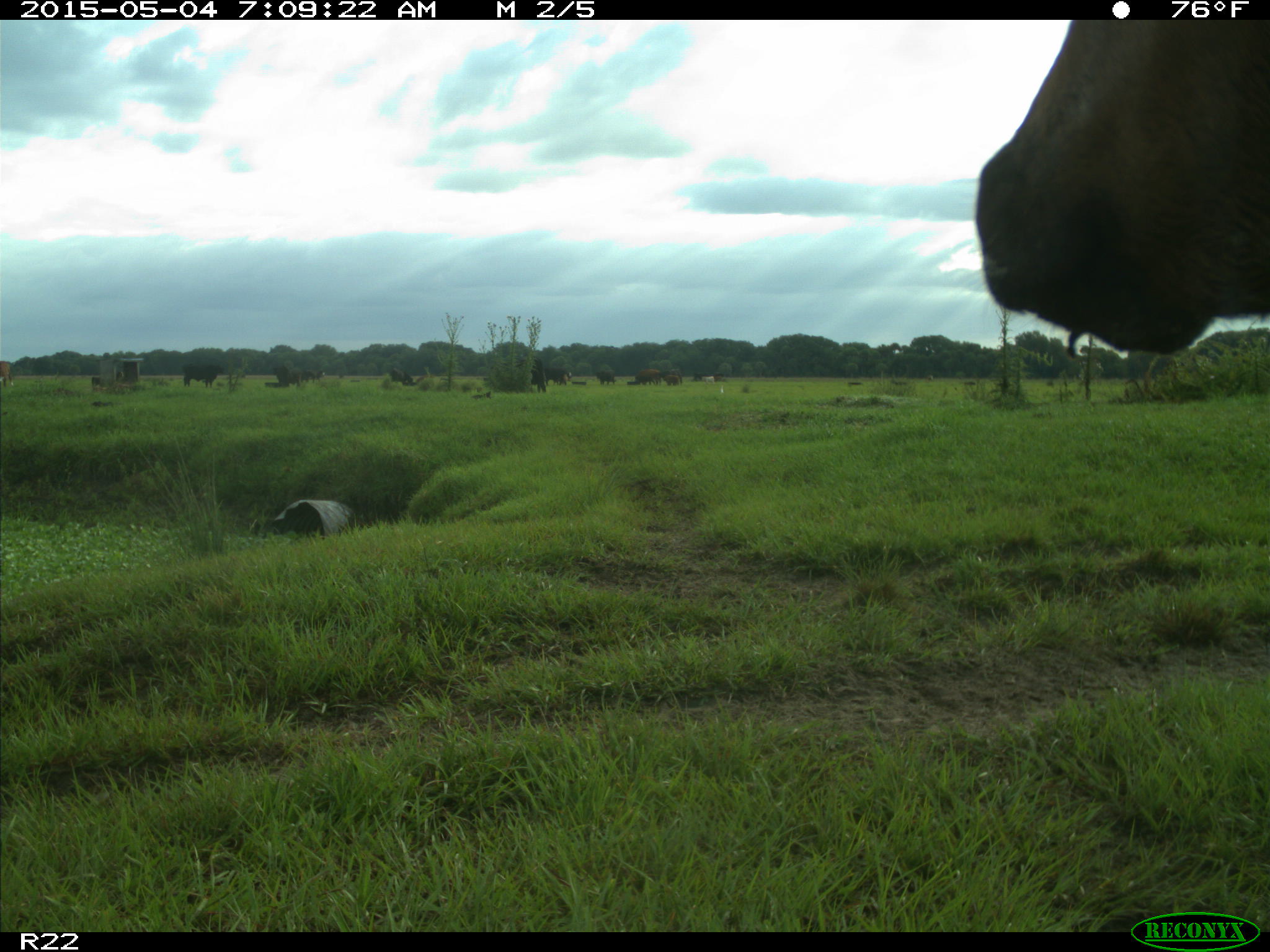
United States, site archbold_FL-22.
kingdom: Animalia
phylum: Chordata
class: Mammalia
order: Artiodactyla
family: Bovidae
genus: Bos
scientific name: Bos taurus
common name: domestic cow